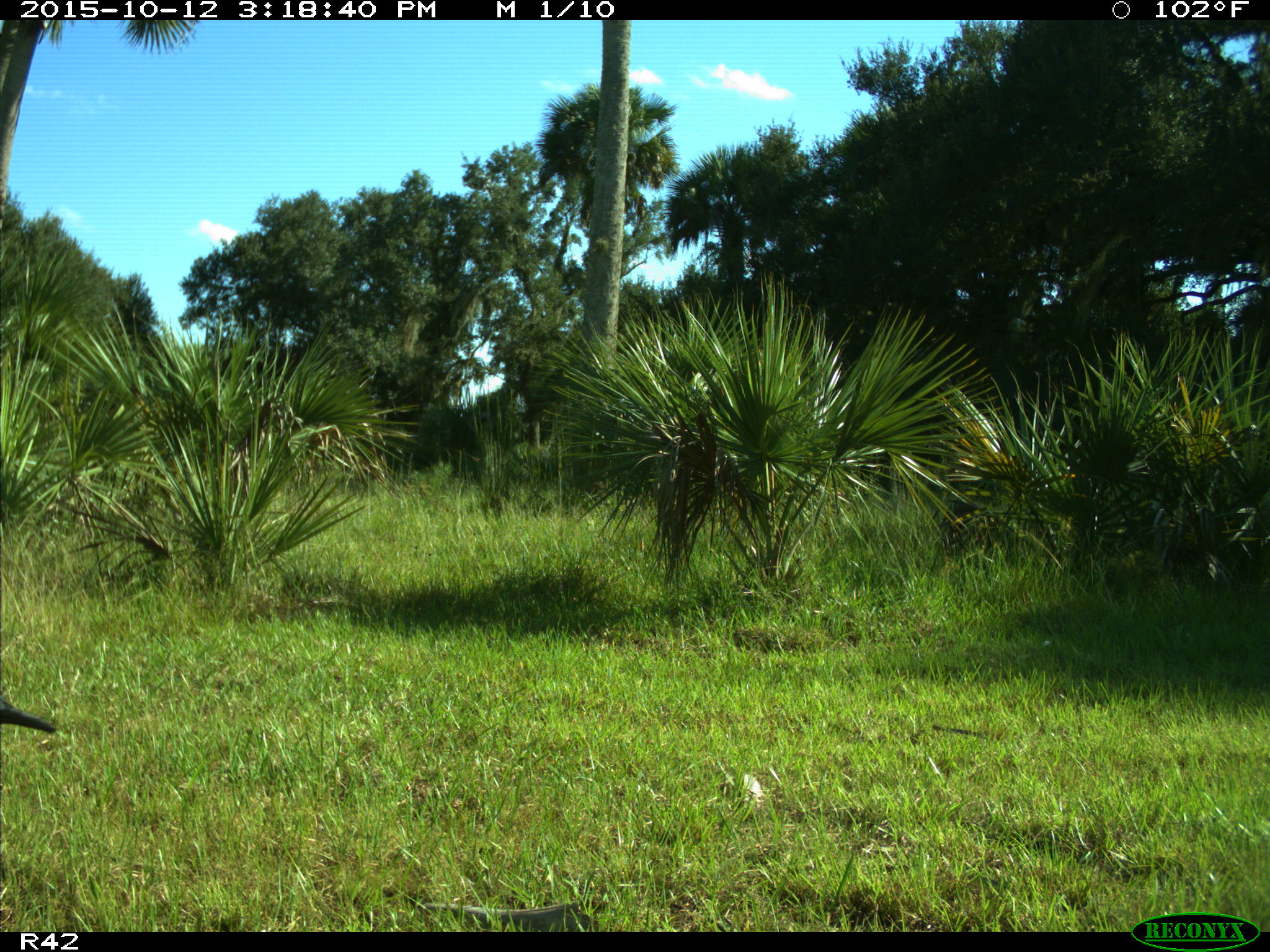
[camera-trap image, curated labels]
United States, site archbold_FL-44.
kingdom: Animalia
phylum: Chordata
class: Aves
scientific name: Aves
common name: birds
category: unidentified bird